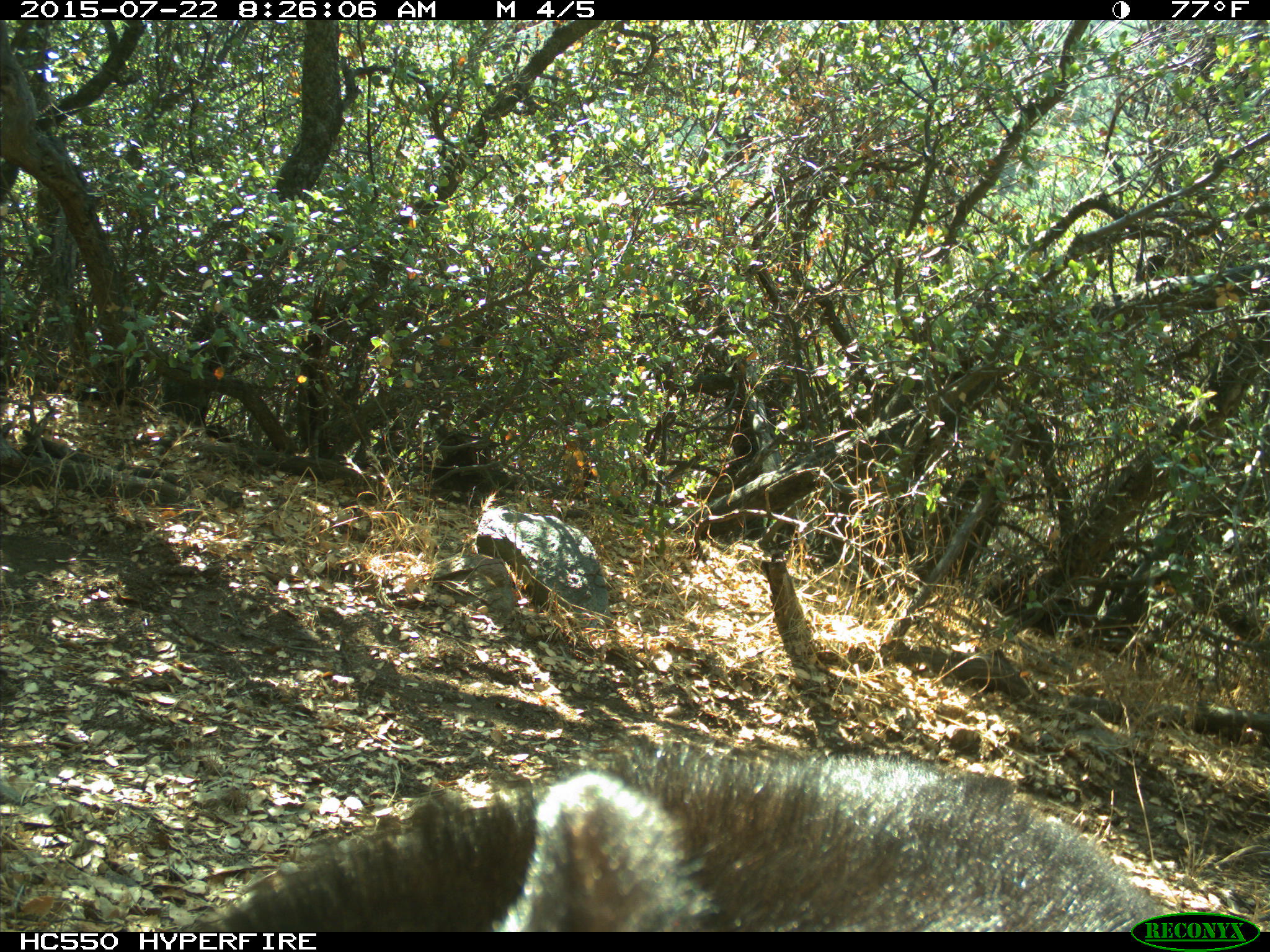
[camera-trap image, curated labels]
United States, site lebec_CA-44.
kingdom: Animalia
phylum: Chordata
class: Mammalia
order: Carnivora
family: Ursidae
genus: Ursus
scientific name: Ursus americanus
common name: american black bear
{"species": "Ursus americanus (american black bear)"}